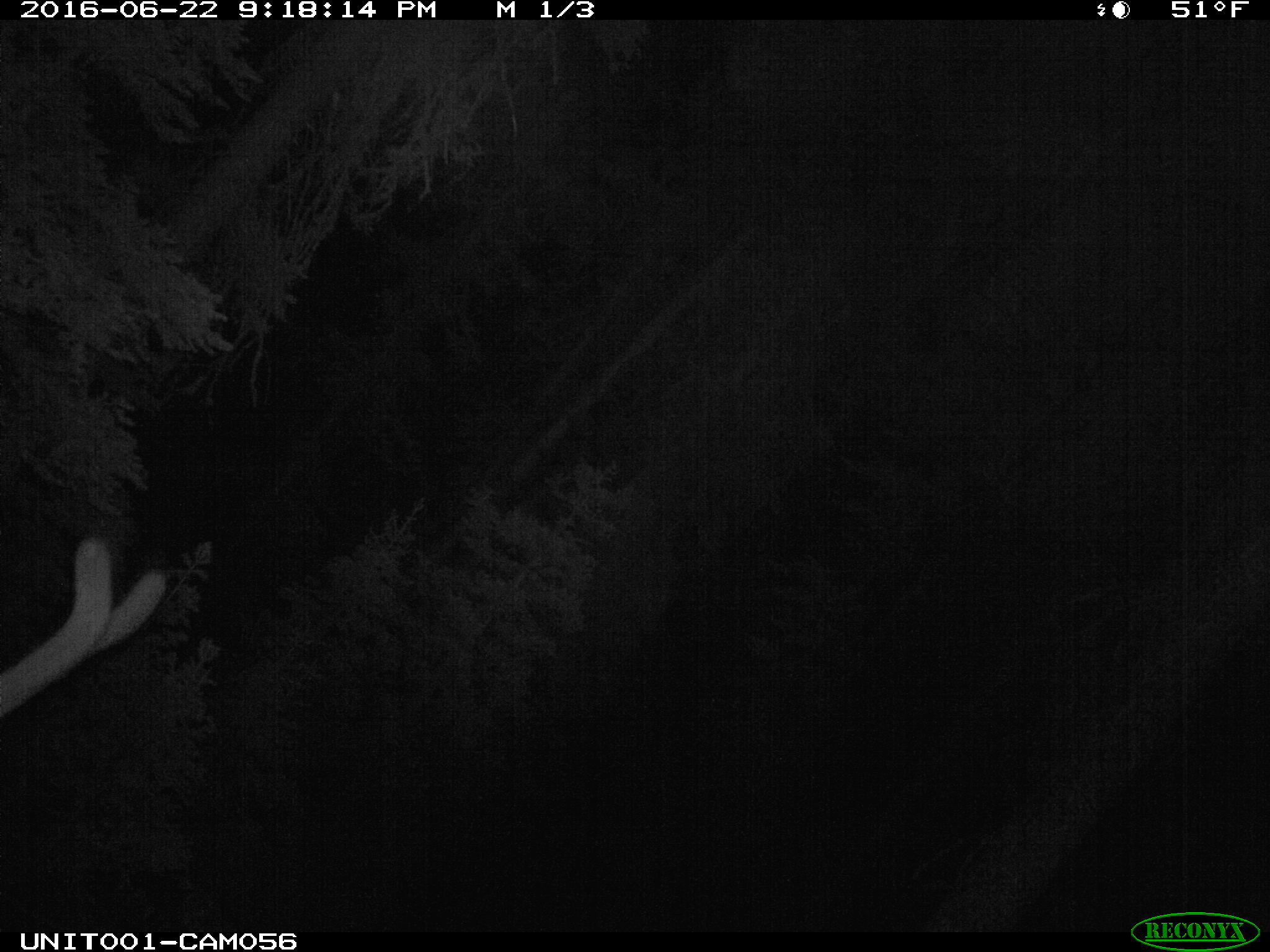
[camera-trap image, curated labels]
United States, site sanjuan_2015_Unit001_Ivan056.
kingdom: Animalia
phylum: Chordata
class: Mammalia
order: Artiodactyla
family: Cervidae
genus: Cervus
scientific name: Cervus elaphus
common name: red deer